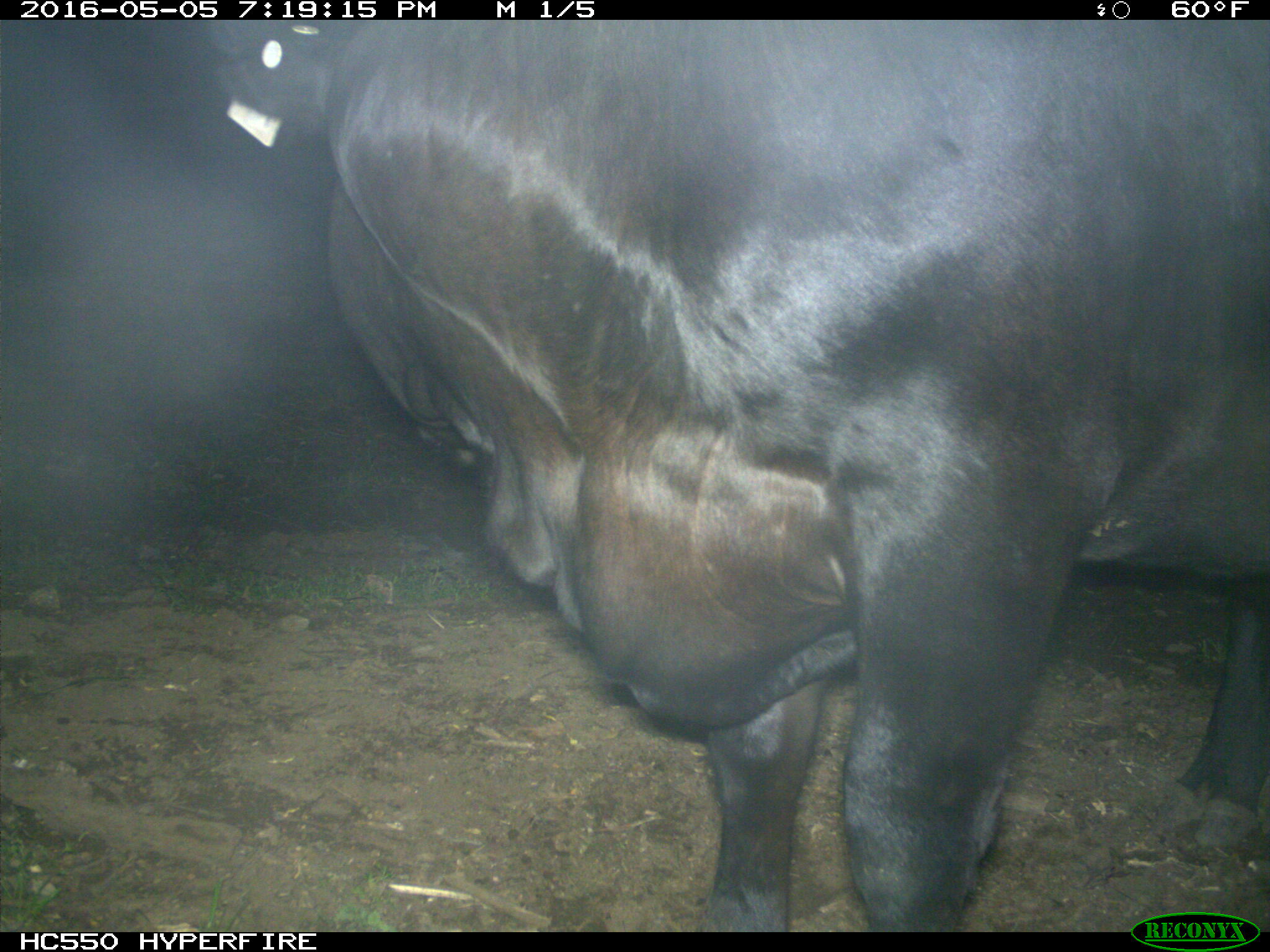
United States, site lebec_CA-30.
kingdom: Animalia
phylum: Chordata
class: Mammalia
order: Artiodactyla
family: Bovidae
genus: Bos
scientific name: Bos taurus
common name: domestic cow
Bos taurus (domestic cow).